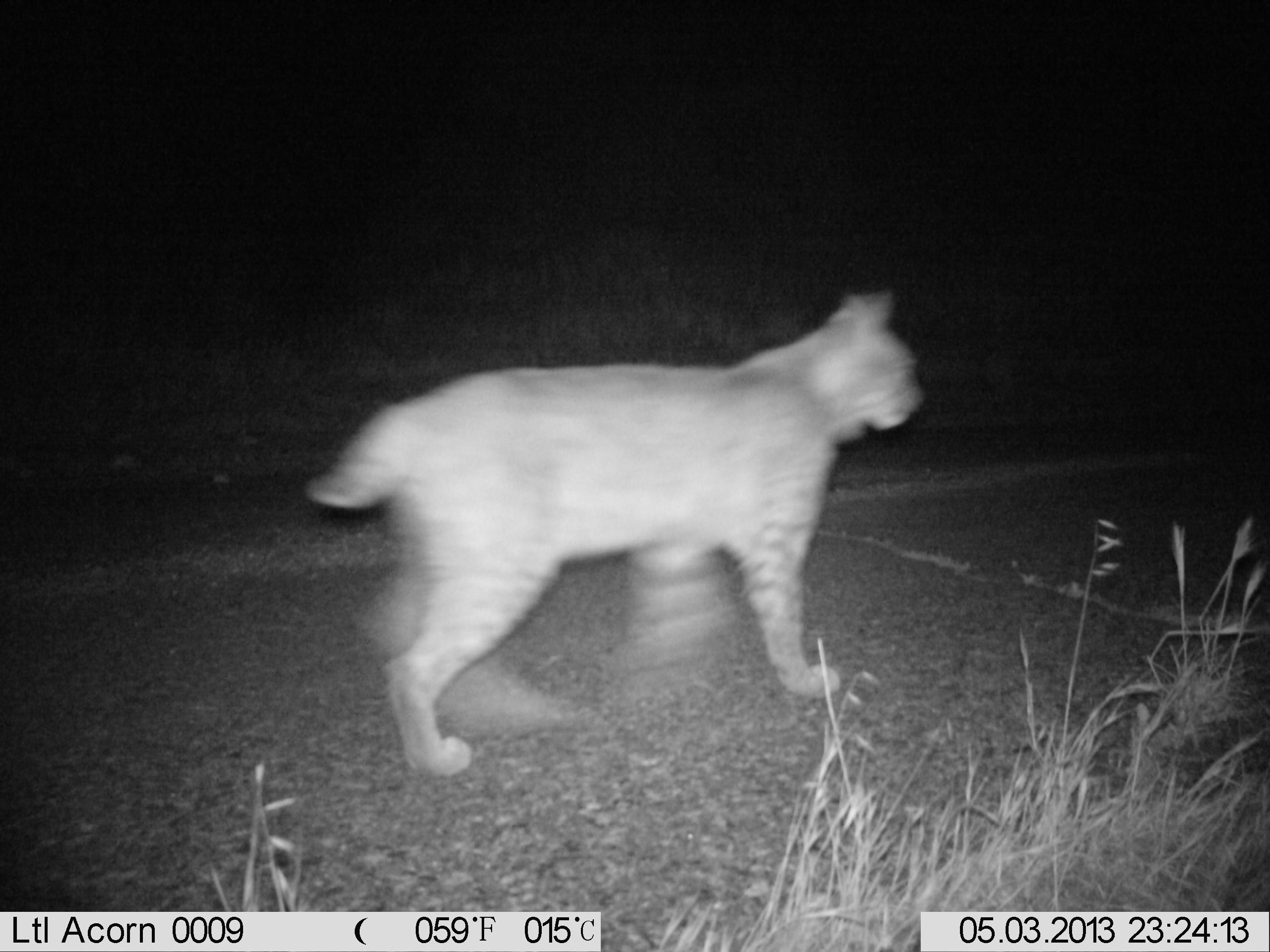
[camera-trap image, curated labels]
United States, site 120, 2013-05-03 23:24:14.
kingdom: Animalia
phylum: Chordata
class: Mammalia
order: Carnivora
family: Felidae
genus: Lynx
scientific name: Lynx rufus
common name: bobcat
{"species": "bobcat (Lynx rufus)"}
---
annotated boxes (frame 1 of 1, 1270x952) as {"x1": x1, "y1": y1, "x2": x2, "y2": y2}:
bobcat: {"x1": 298, "y1": 276, "x2": 927, "y2": 784}